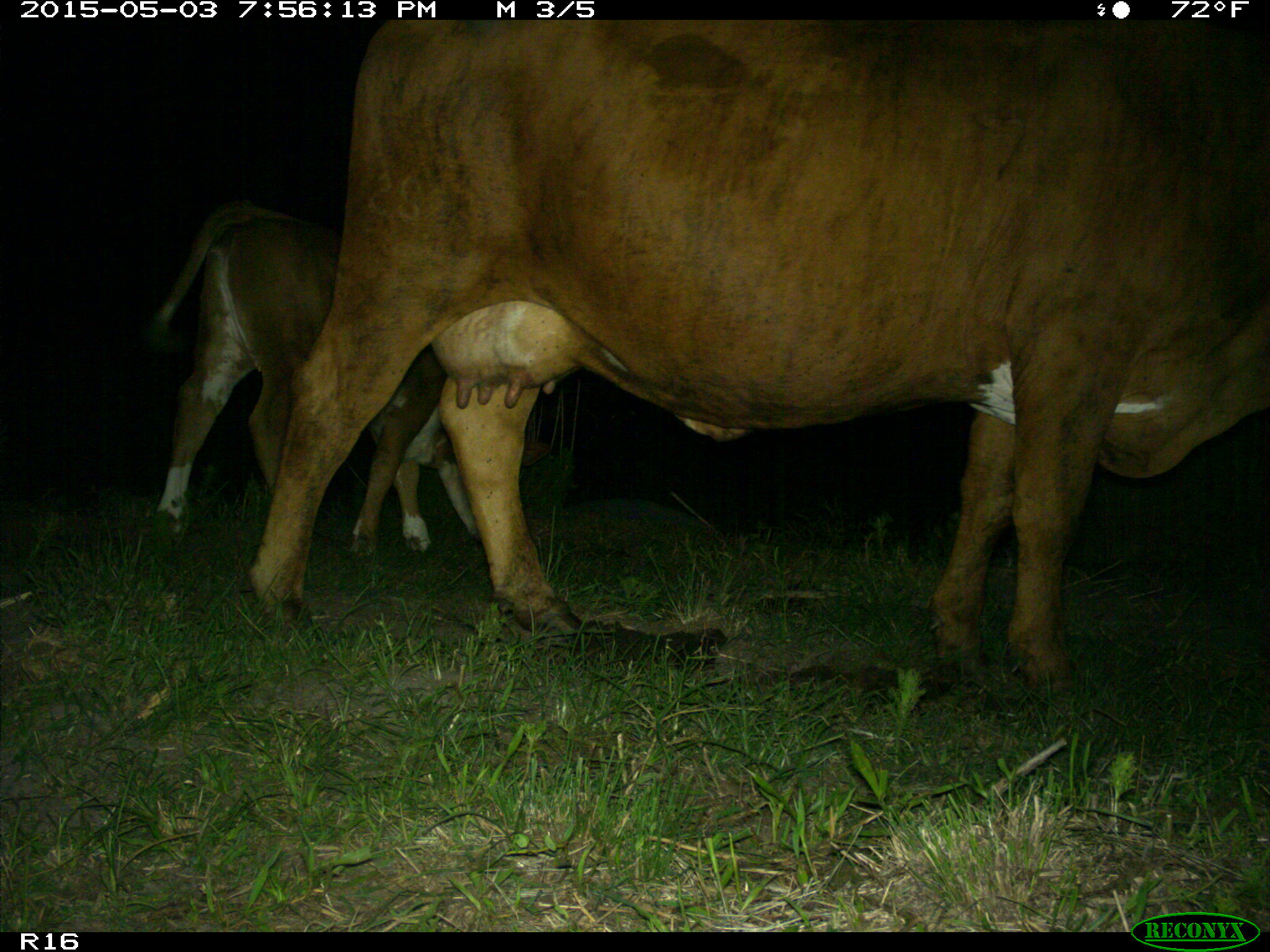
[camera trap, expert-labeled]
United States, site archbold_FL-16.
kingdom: Animalia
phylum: Chordata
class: Mammalia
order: Artiodactyla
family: Bovidae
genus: Bos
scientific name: Bos taurus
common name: domestic cow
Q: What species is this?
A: Bos taurus (domestic cow).